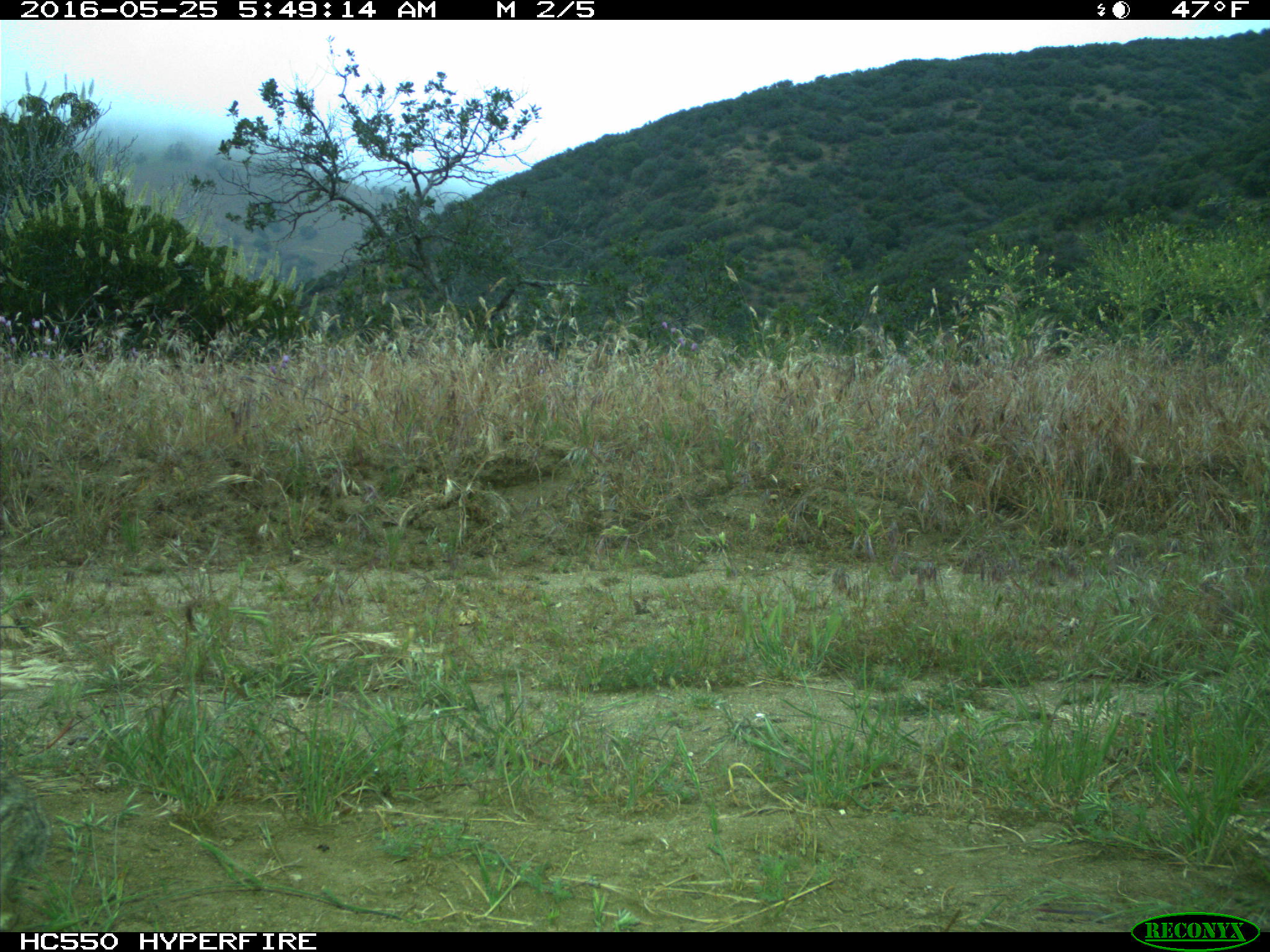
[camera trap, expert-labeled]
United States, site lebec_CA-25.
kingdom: Animalia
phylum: Chordata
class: Mammalia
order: Lagomorpha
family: Leporidae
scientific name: Leporidae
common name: rabbits and hares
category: unidentified rabbit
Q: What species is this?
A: Unidentified rabbit (rabbits and hares) (Leporidae).